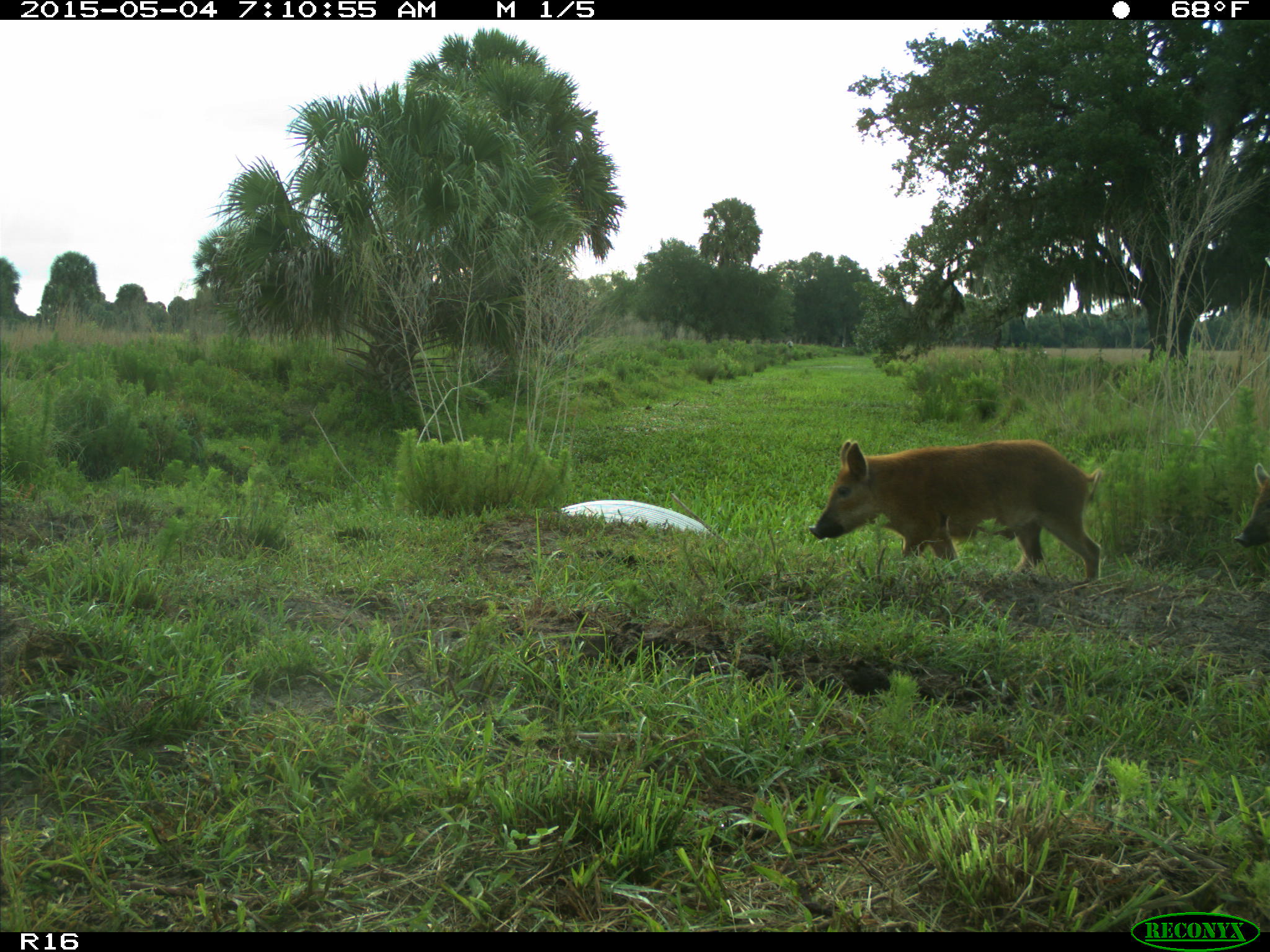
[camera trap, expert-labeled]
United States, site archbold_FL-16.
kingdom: Animalia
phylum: Chordata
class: Mammalia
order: Artiodactyla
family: Suidae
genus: Sus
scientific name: Sus scrofa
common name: wild boar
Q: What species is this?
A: Sus scrofa (wild boar).